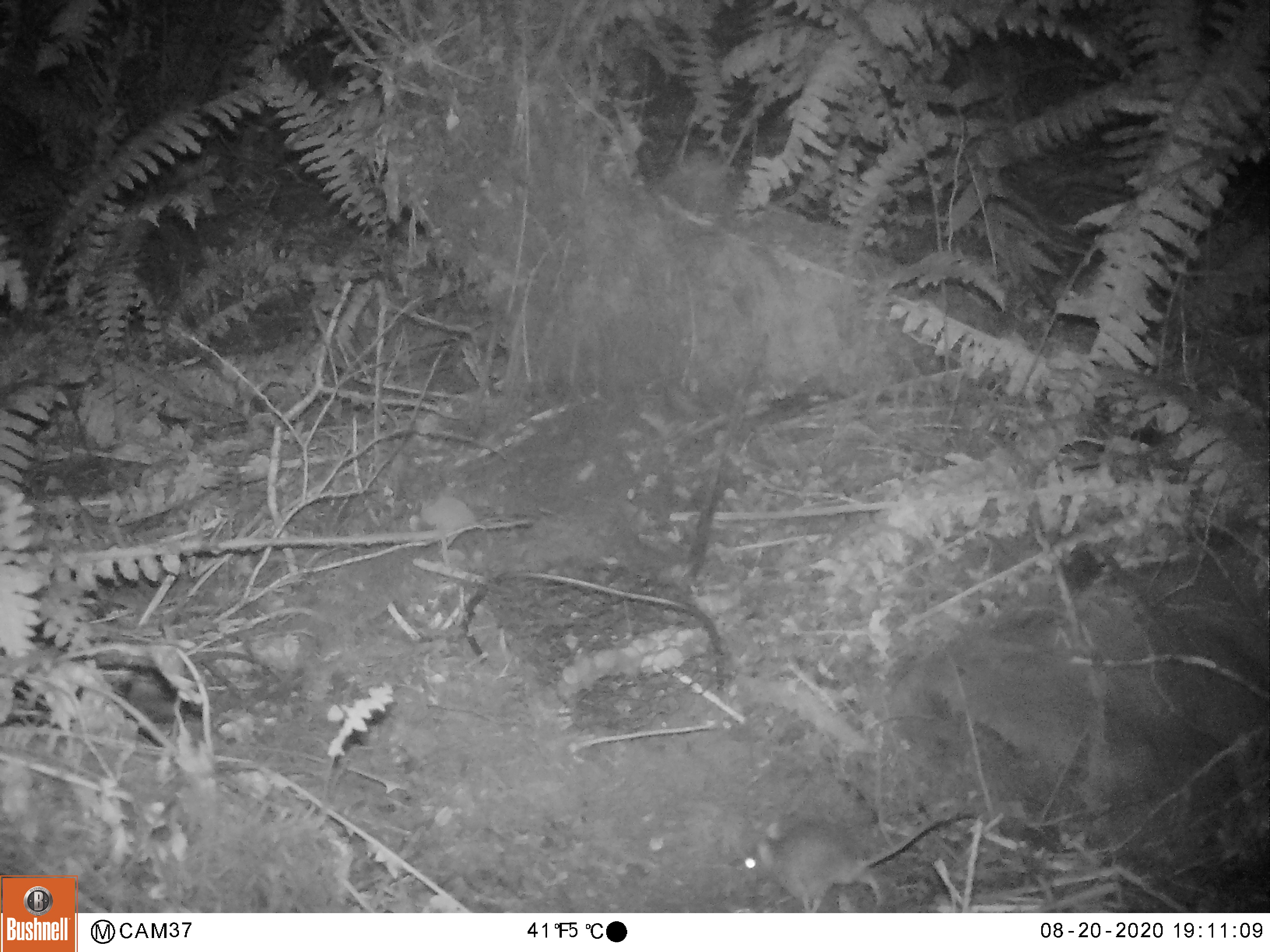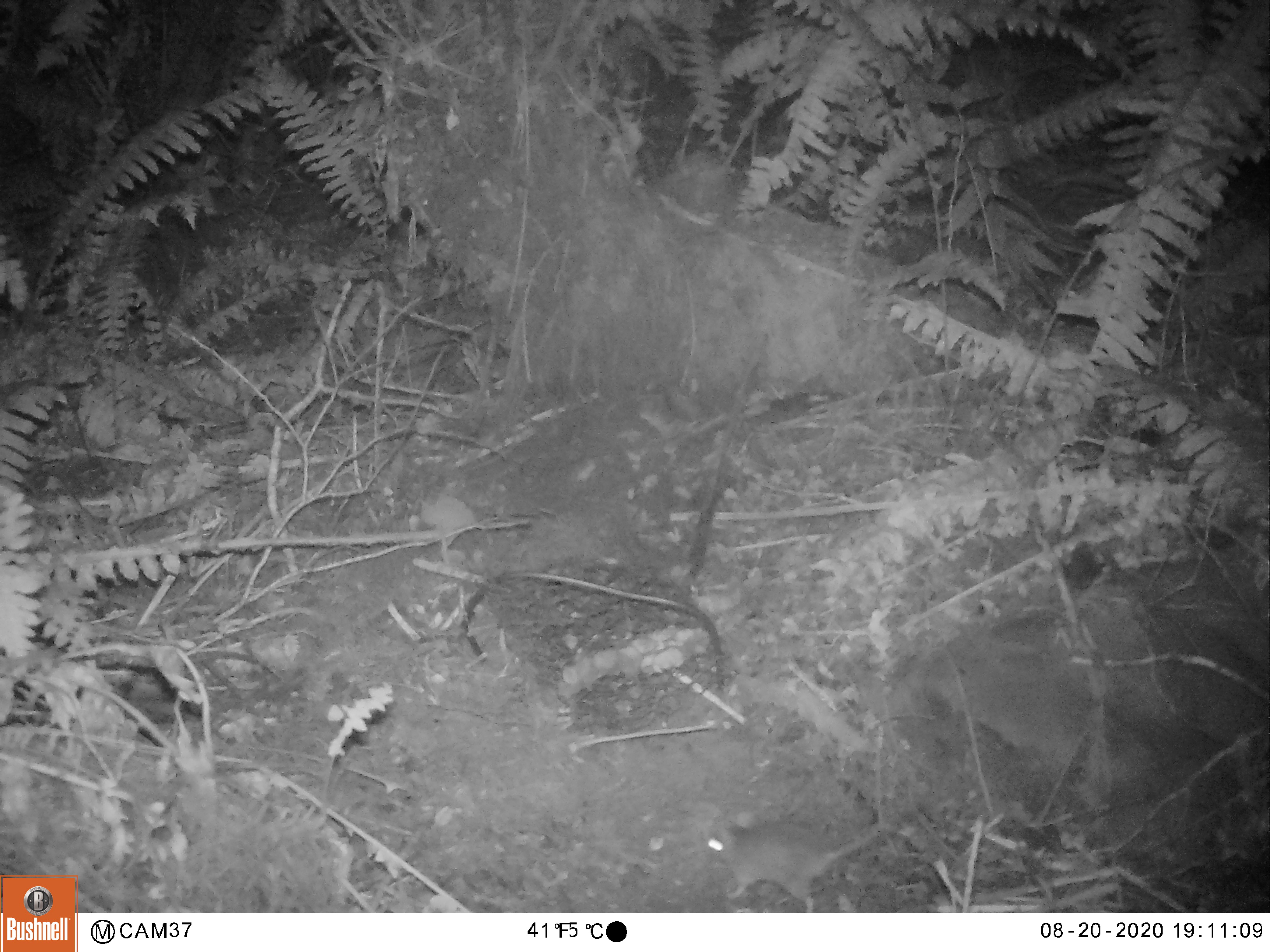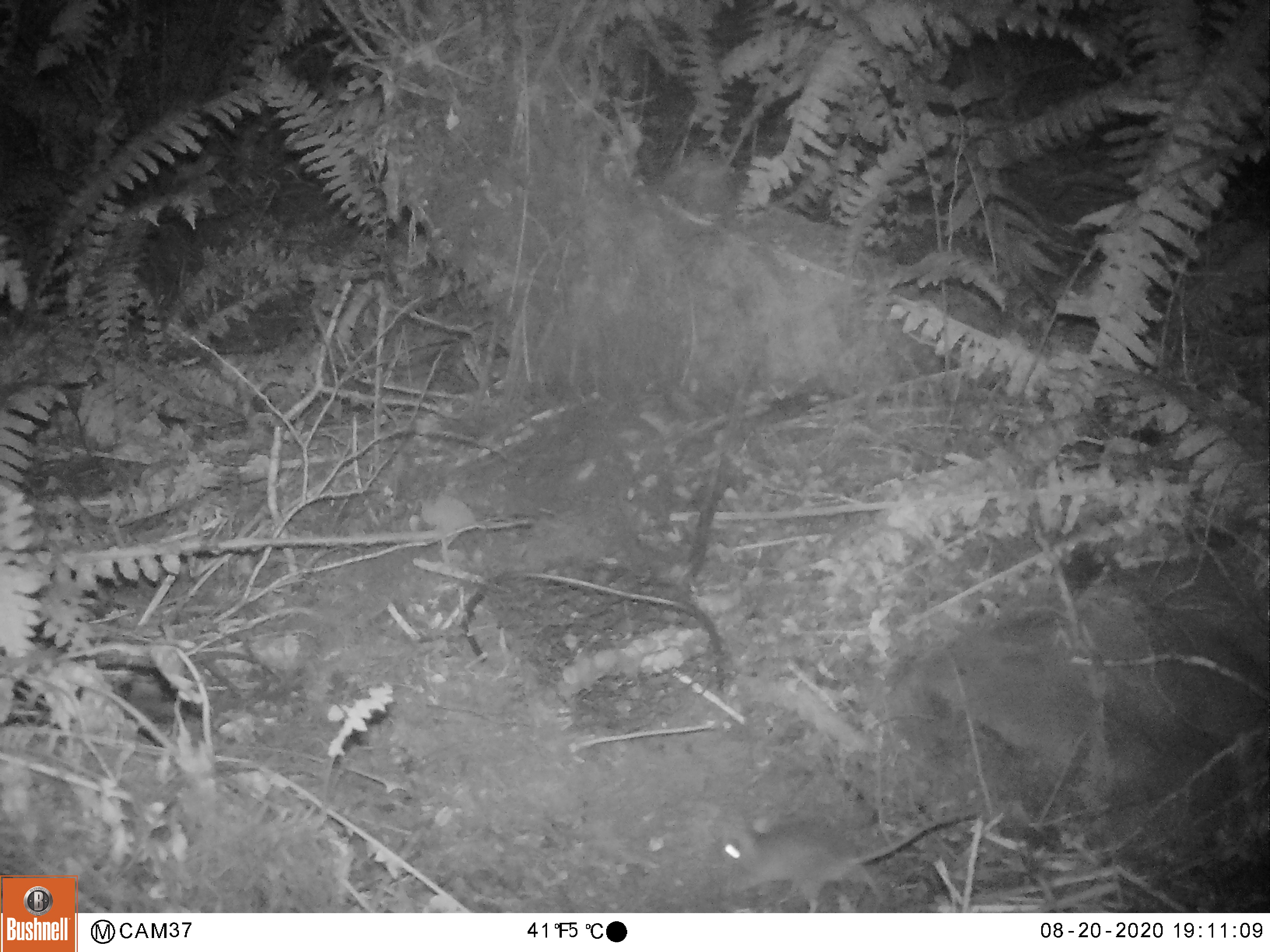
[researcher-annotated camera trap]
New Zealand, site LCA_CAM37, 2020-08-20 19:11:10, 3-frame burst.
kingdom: Animalia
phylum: Chordata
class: Mammalia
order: Rodentia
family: Muridae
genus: Mus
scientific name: Mus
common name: mouse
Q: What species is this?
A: Mouse (Mus).